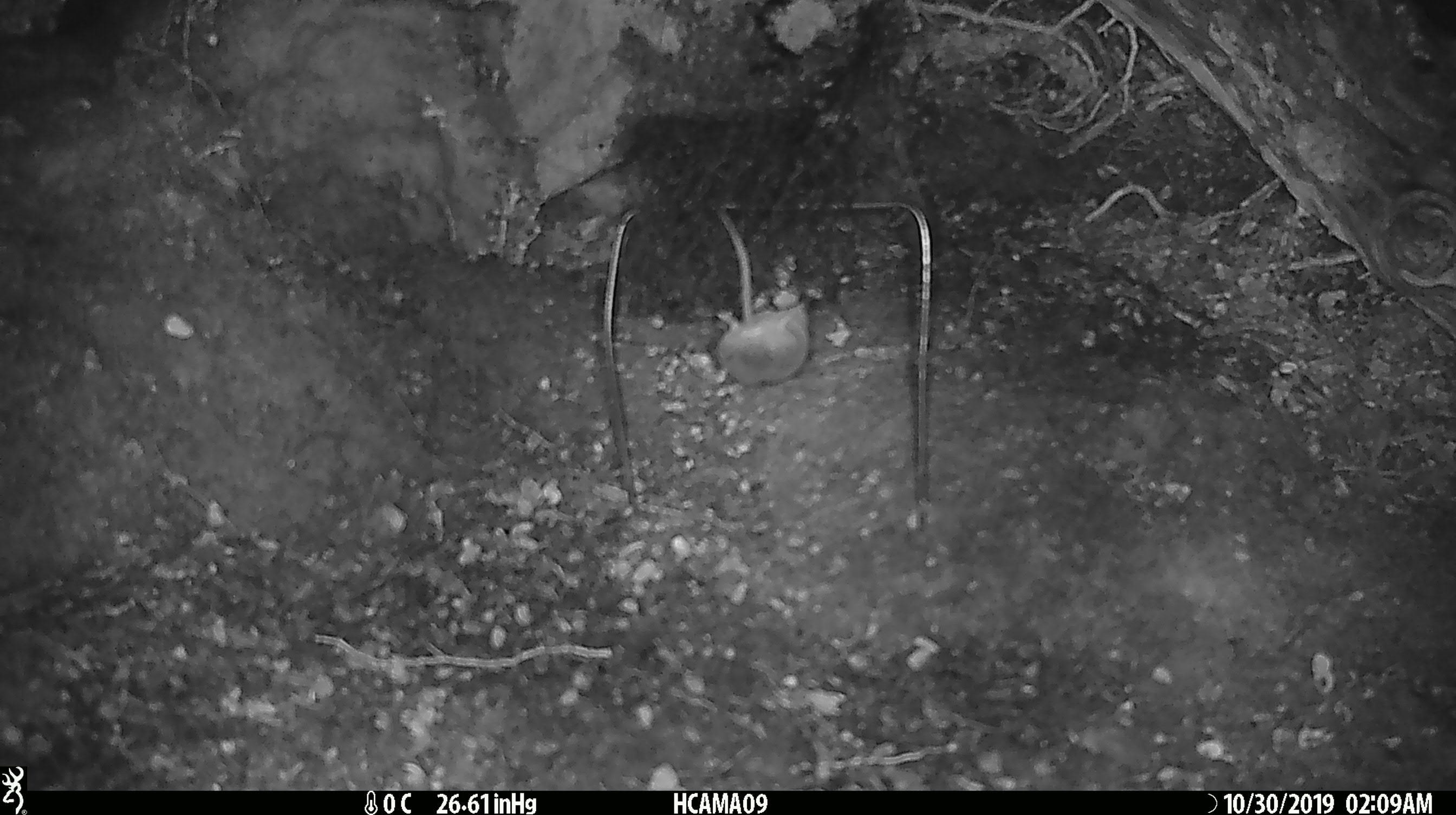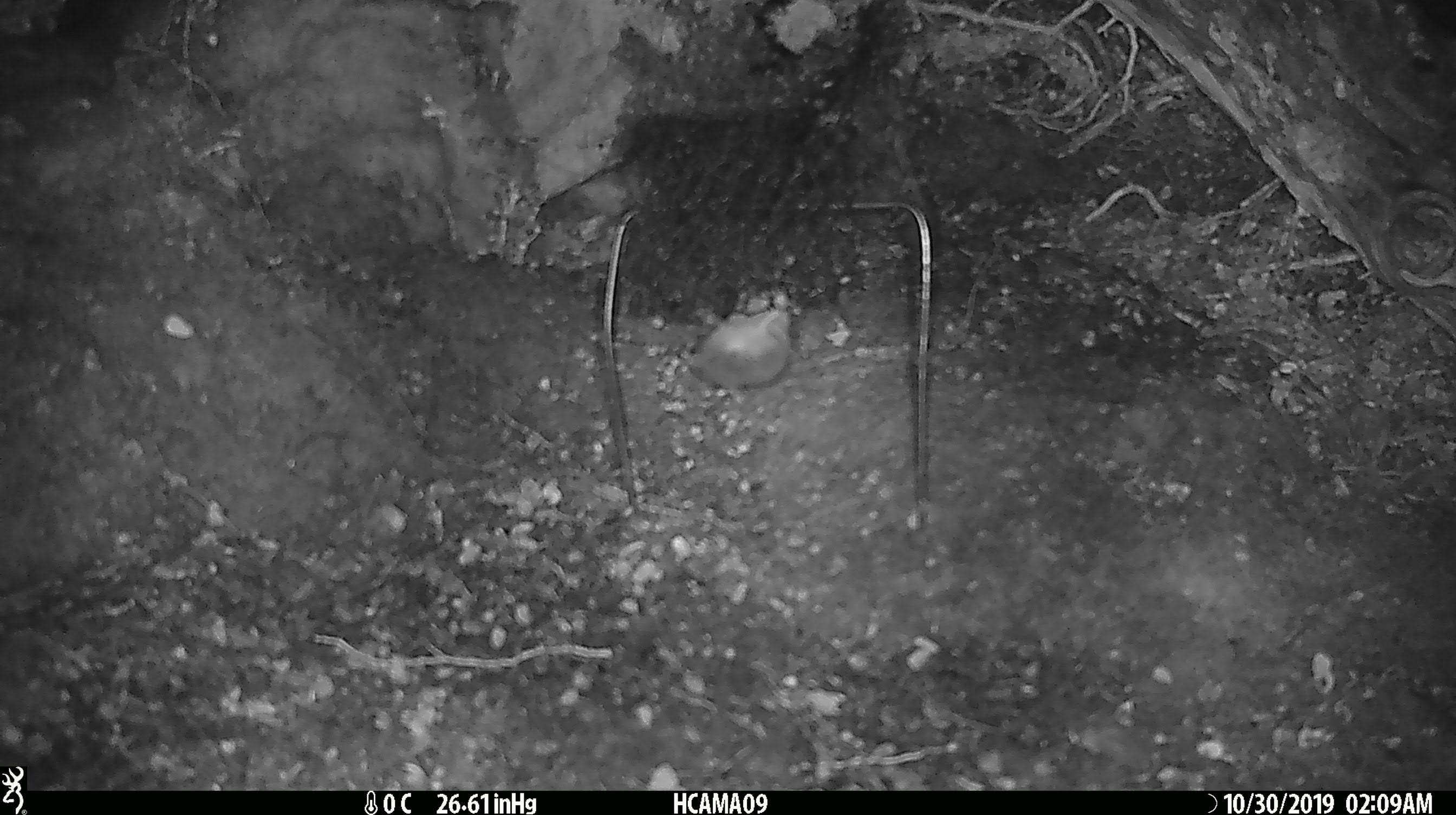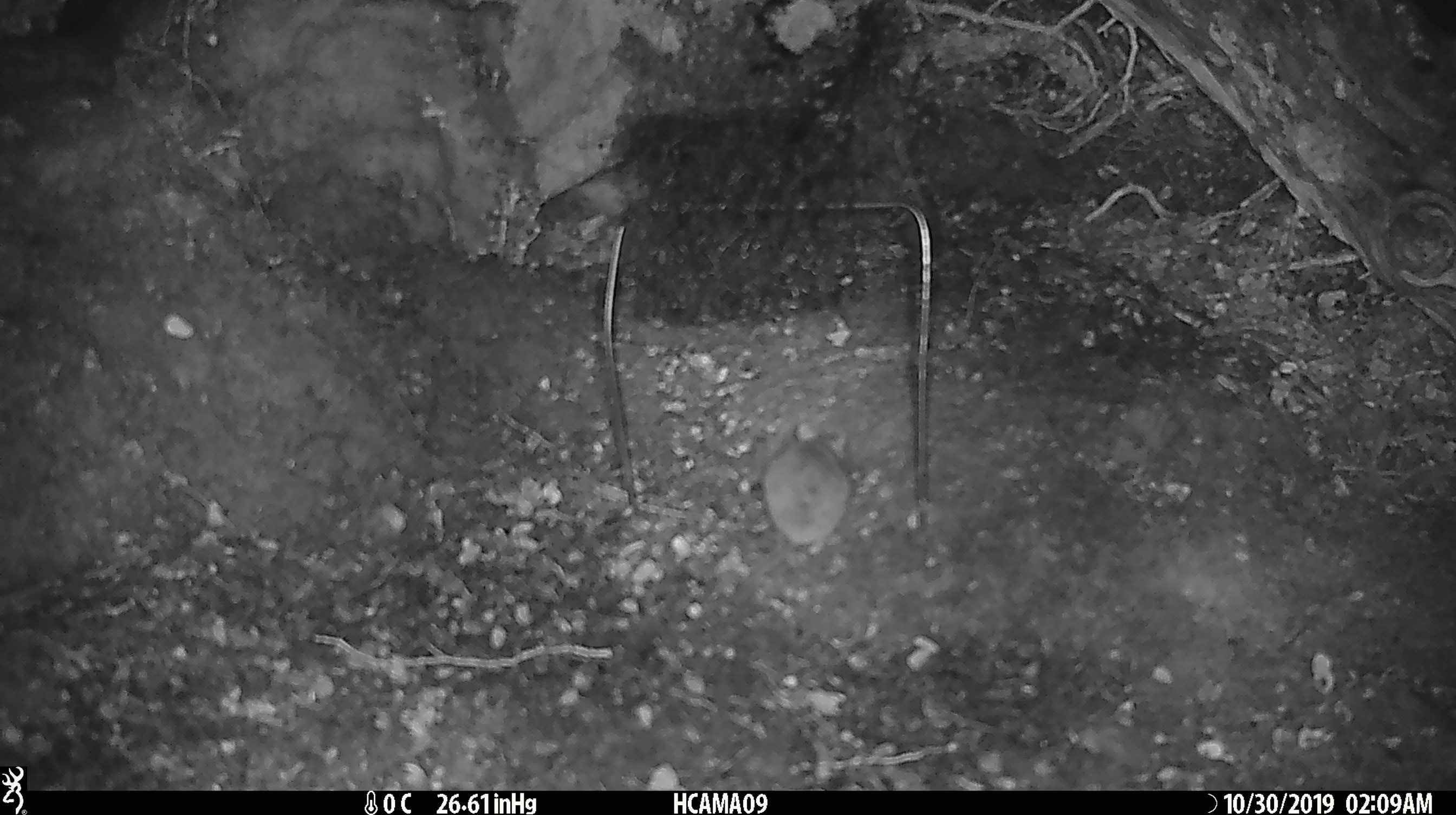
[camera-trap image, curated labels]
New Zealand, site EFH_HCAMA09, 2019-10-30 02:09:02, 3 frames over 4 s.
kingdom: Animalia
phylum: Chordata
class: Mammalia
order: Rodentia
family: Muridae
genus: Mus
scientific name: Mus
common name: mouse